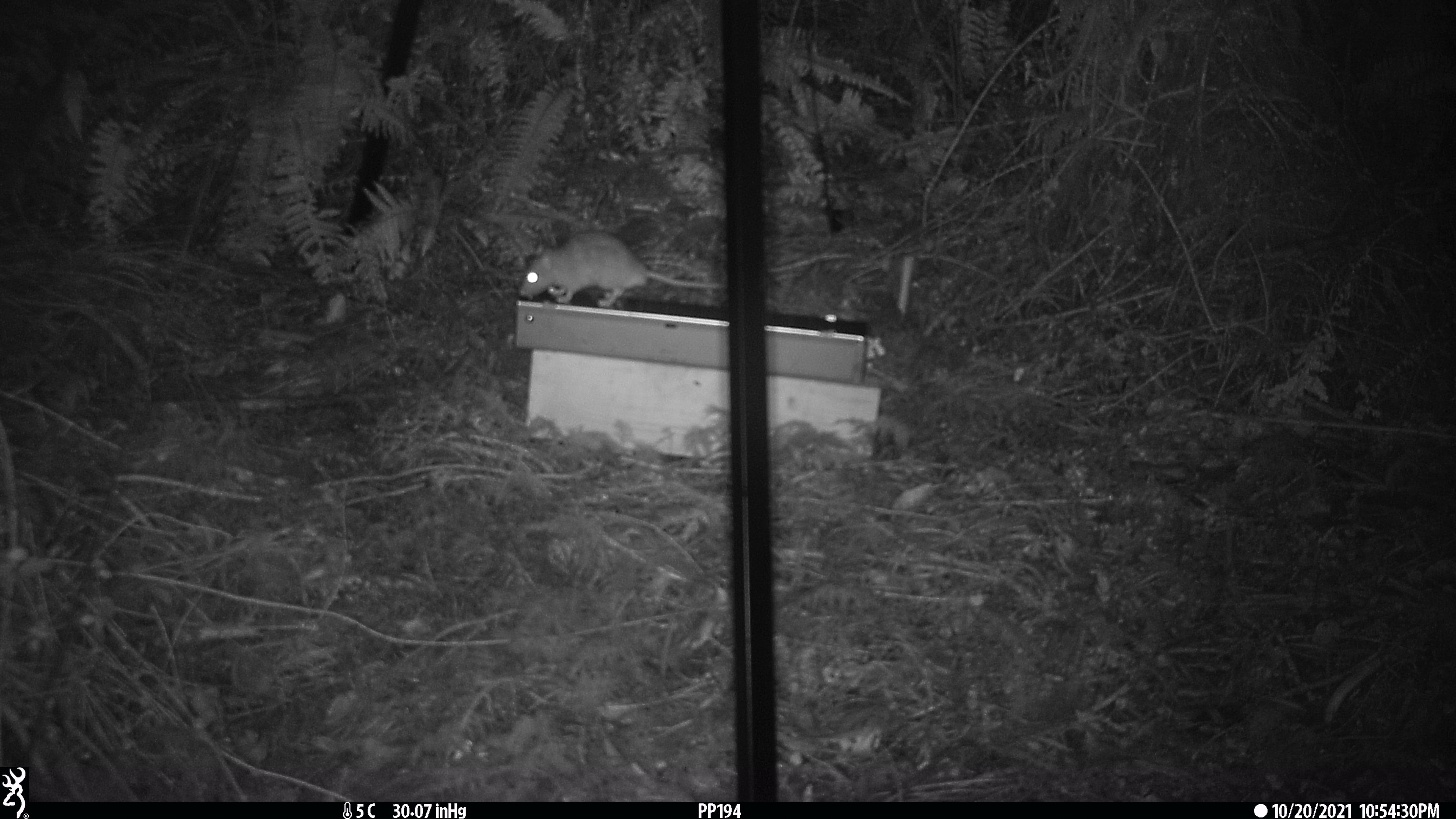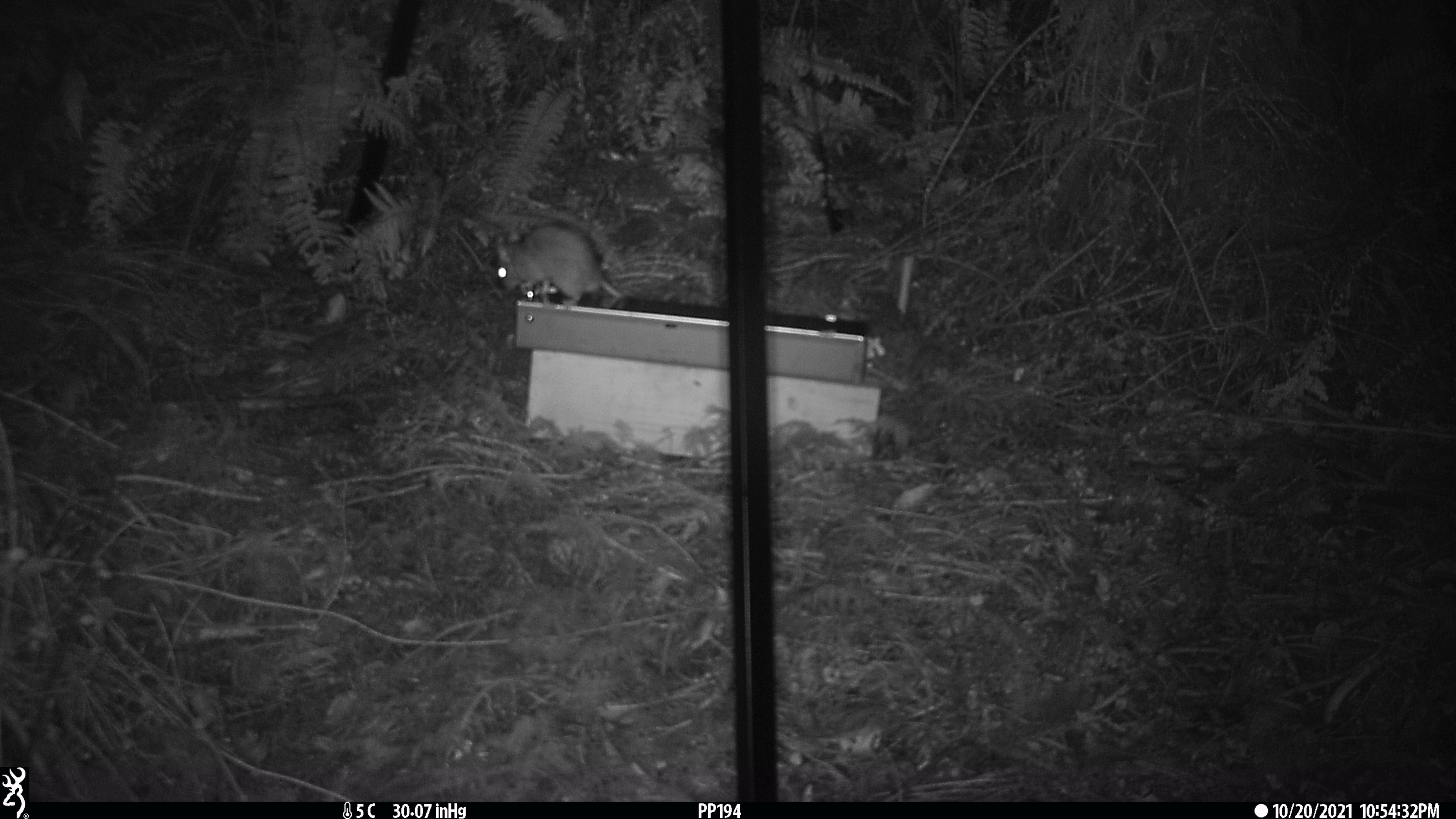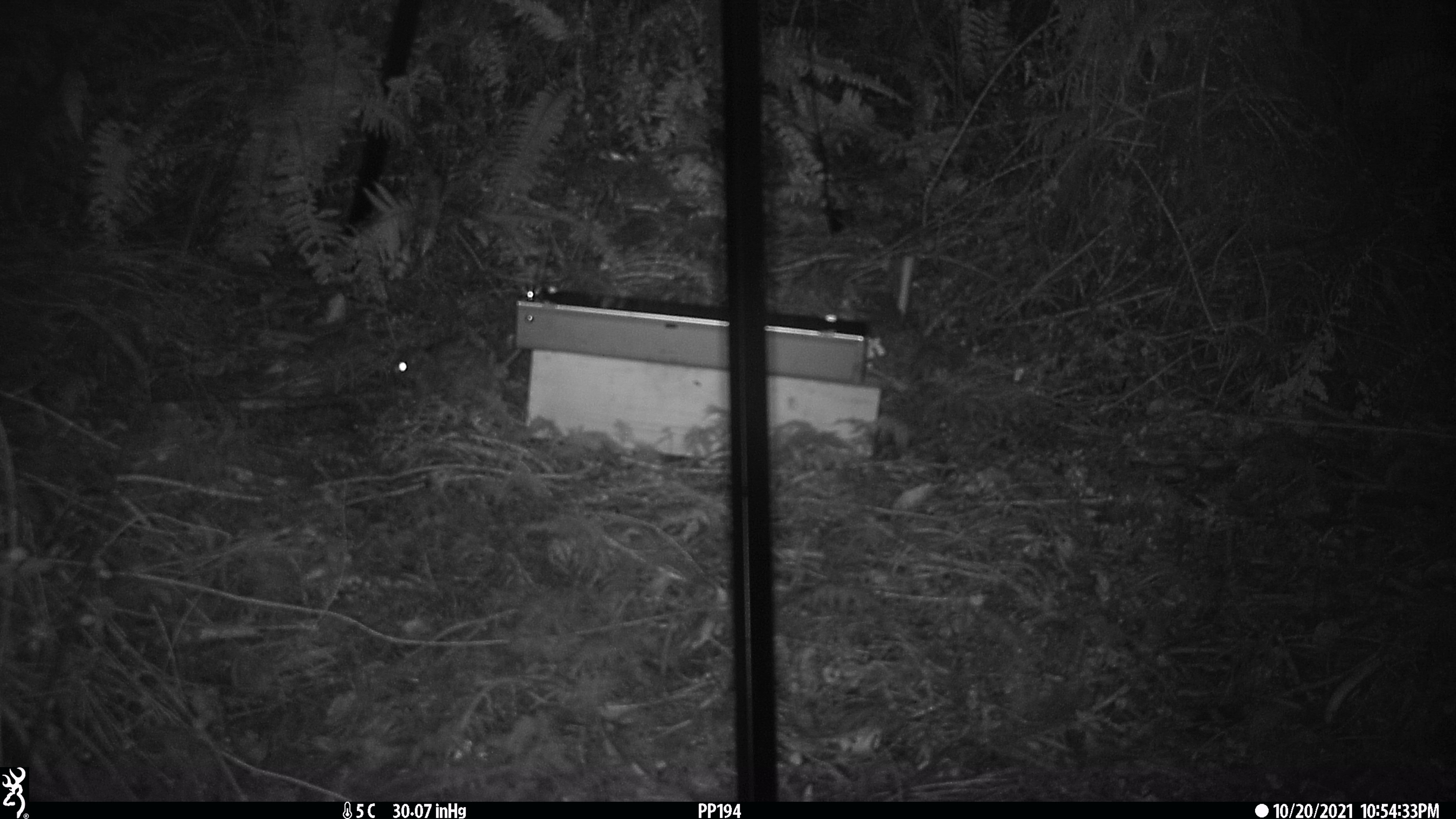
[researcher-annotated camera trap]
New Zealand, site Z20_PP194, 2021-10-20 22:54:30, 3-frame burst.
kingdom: Animalia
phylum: Chordata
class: Mammalia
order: Rodentia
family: Muridae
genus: Rattus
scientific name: Rattus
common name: rat